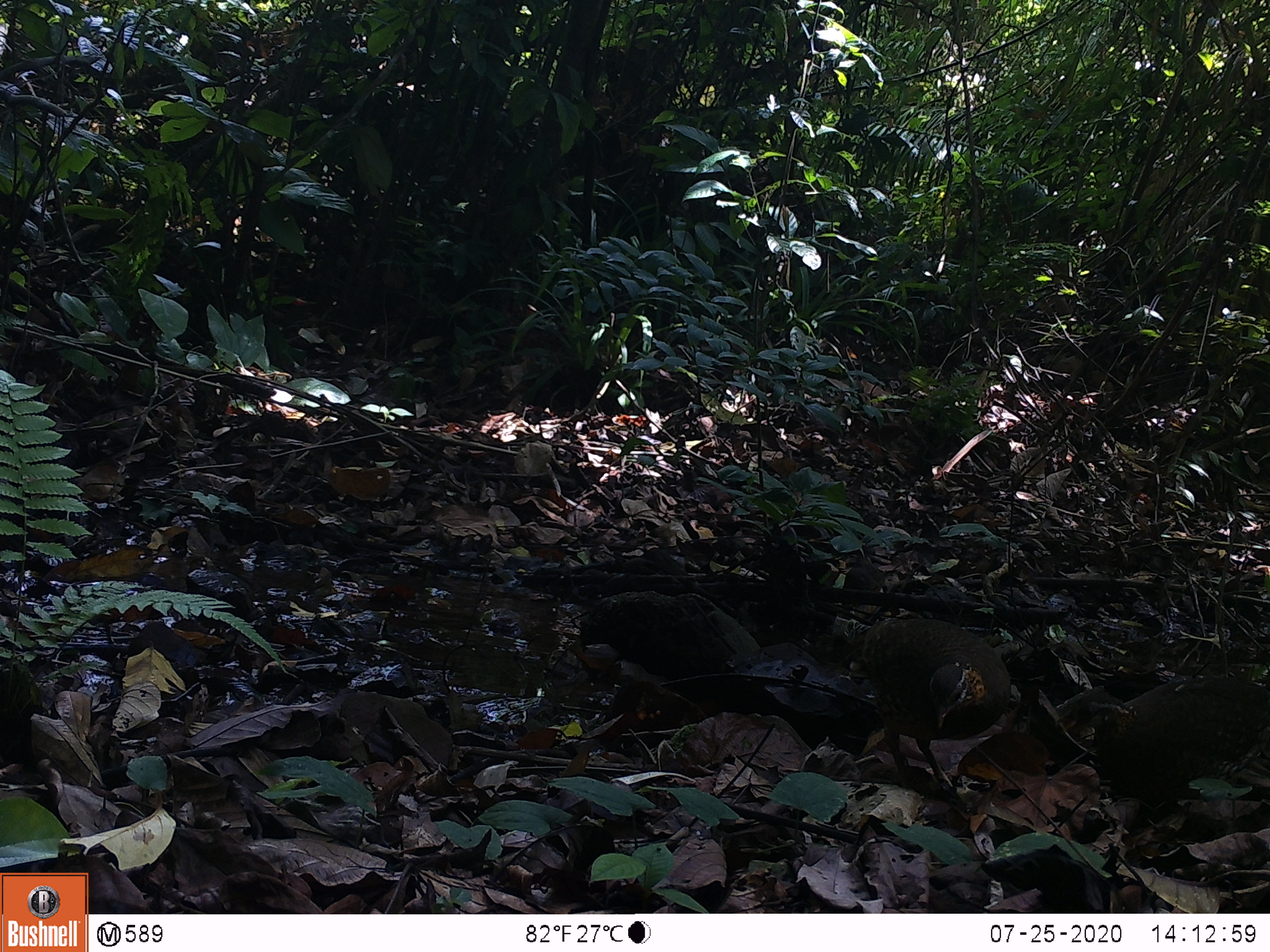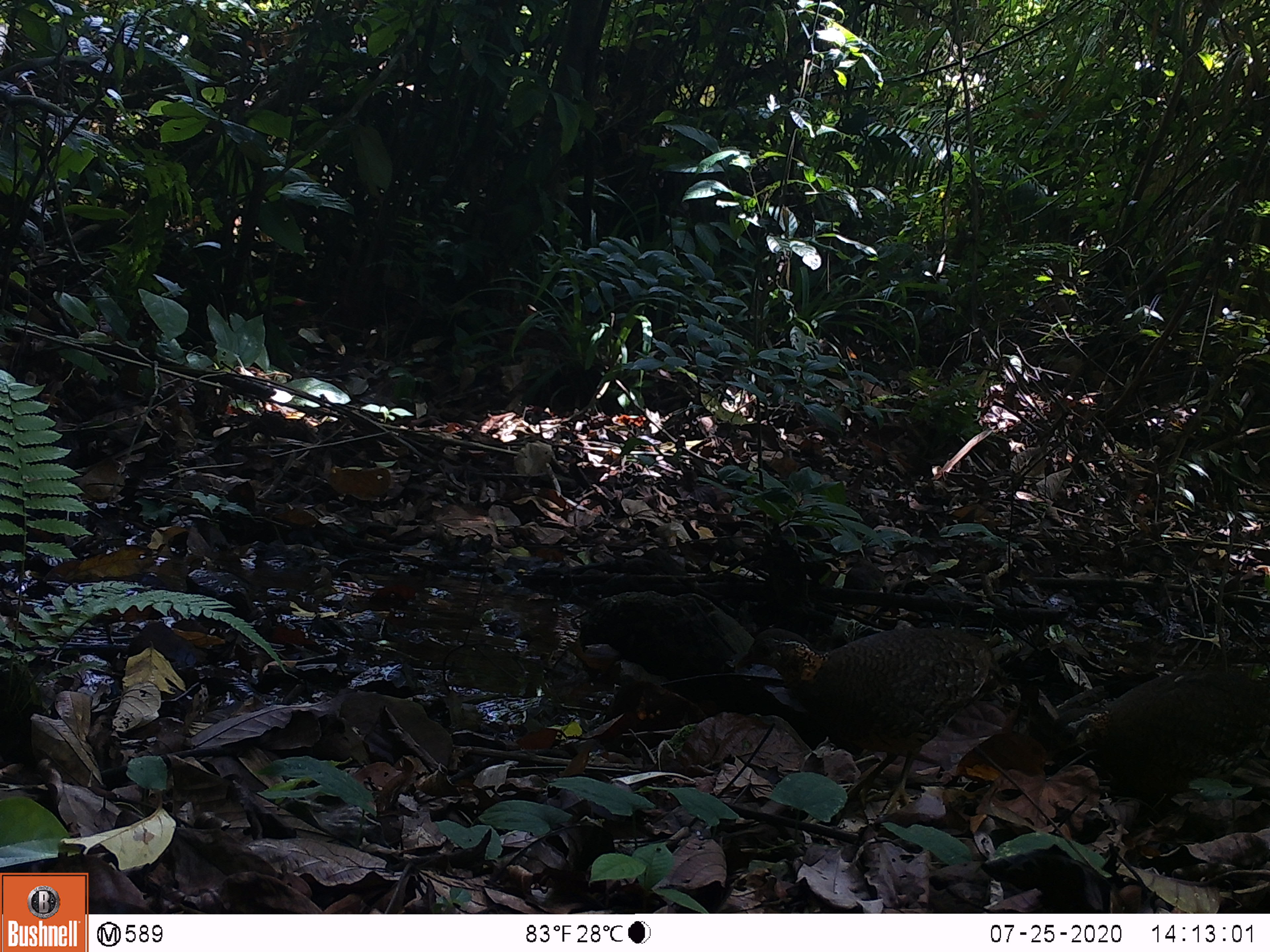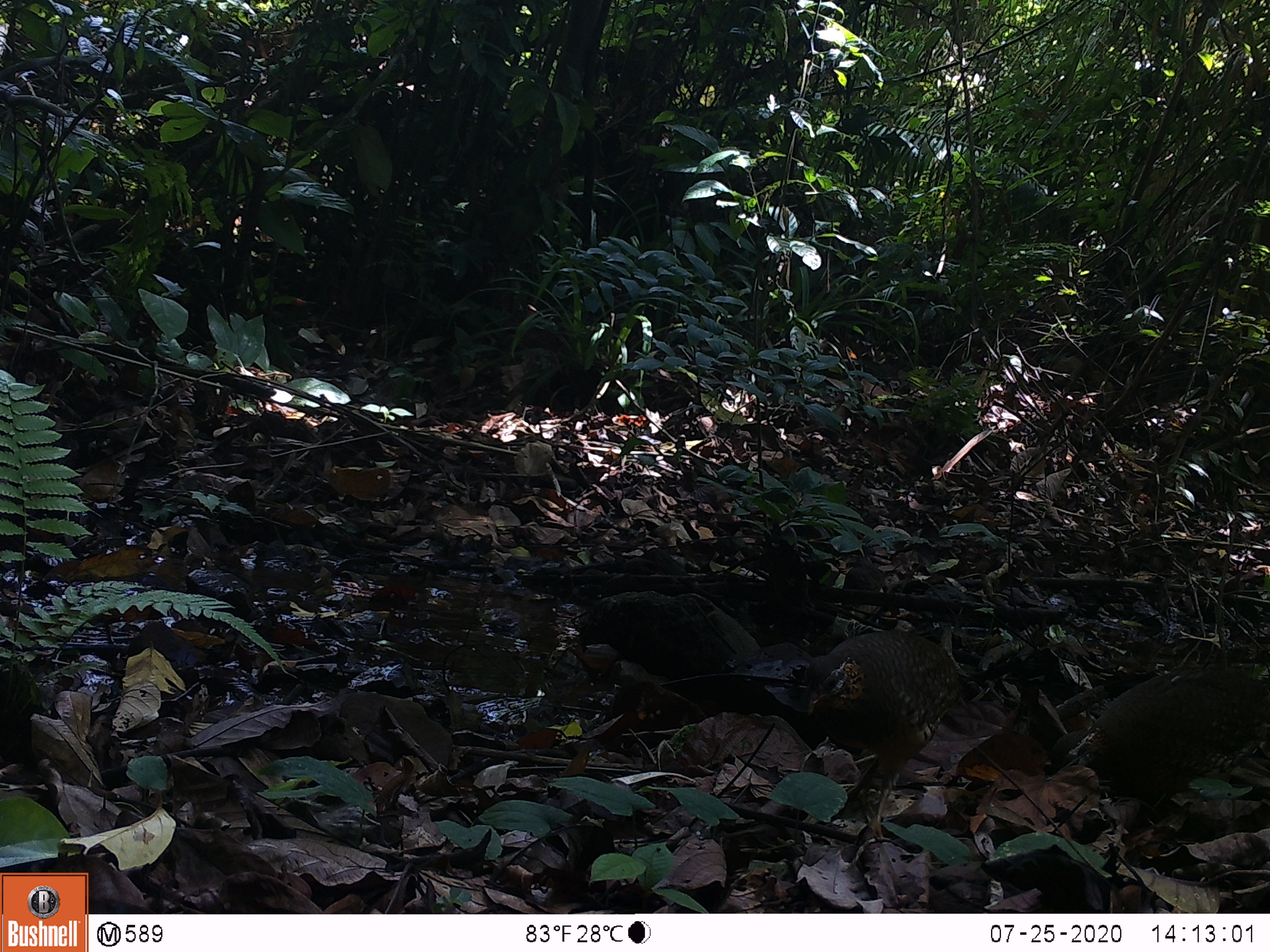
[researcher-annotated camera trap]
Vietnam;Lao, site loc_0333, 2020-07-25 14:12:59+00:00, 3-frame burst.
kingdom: Animalia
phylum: Chordata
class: Aves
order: Galliformes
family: Phasianidae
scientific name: Phasianidae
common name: partridge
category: unidentified partridge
Unidentified partridge (partridge) (Phasianidae). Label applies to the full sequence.